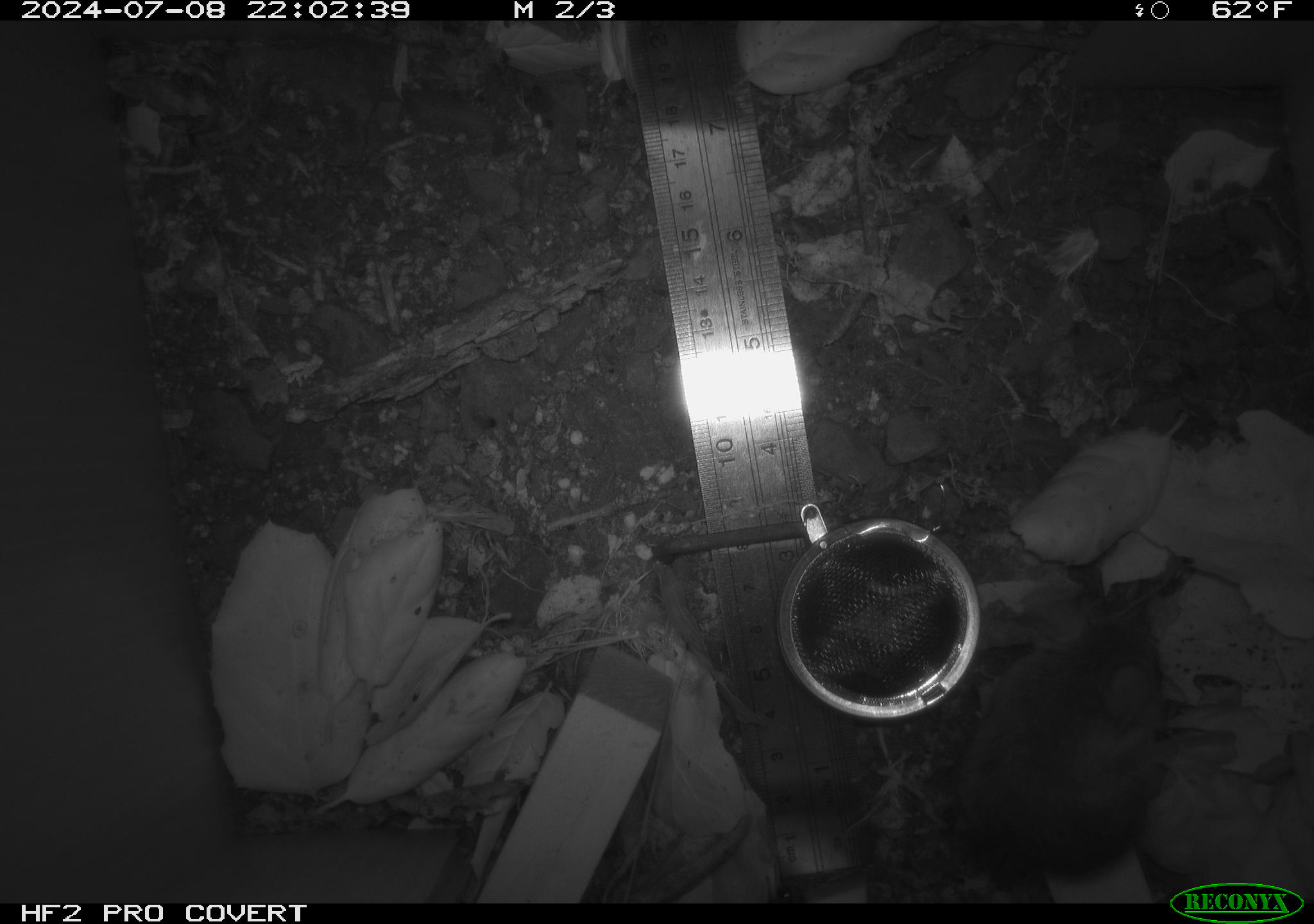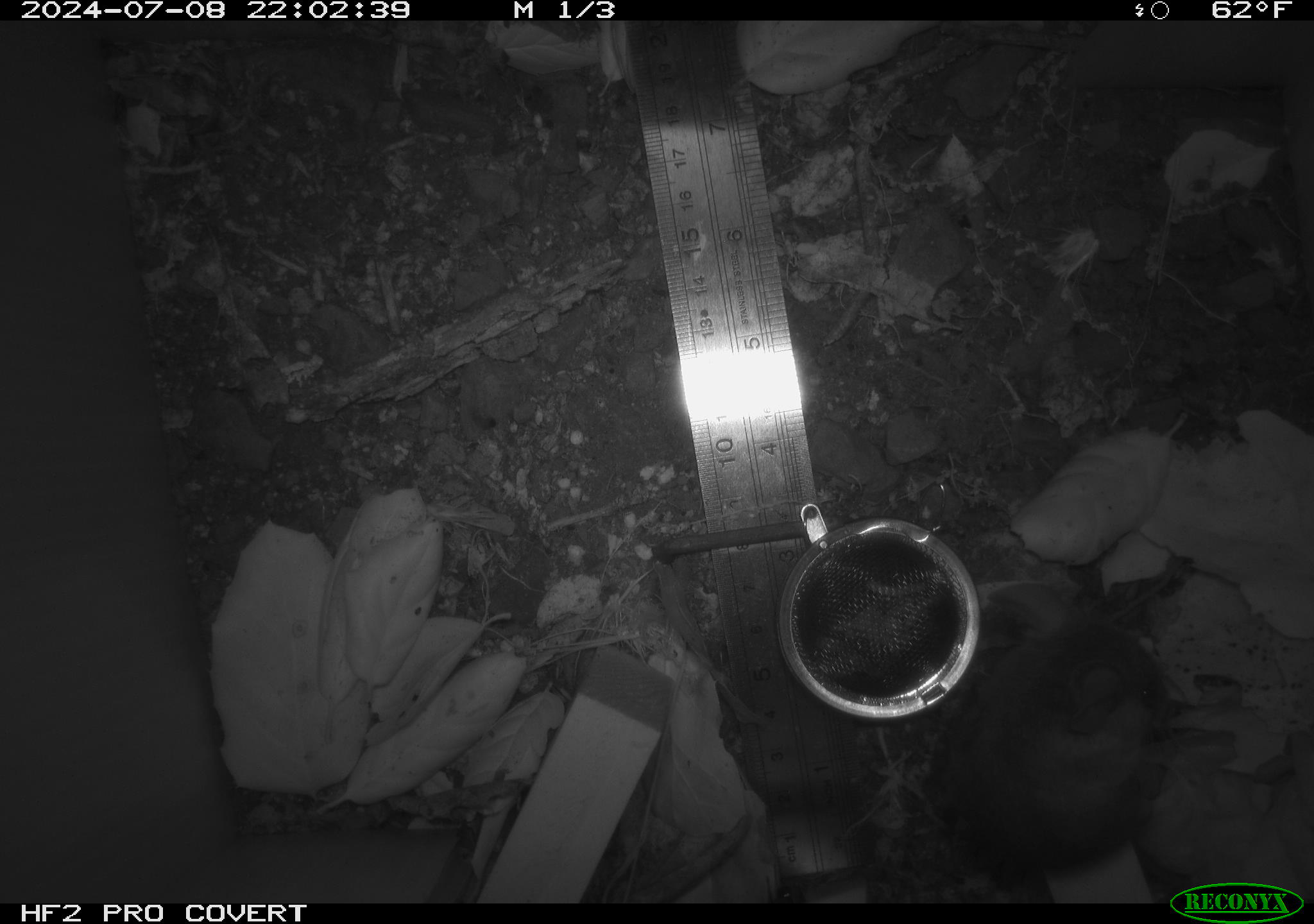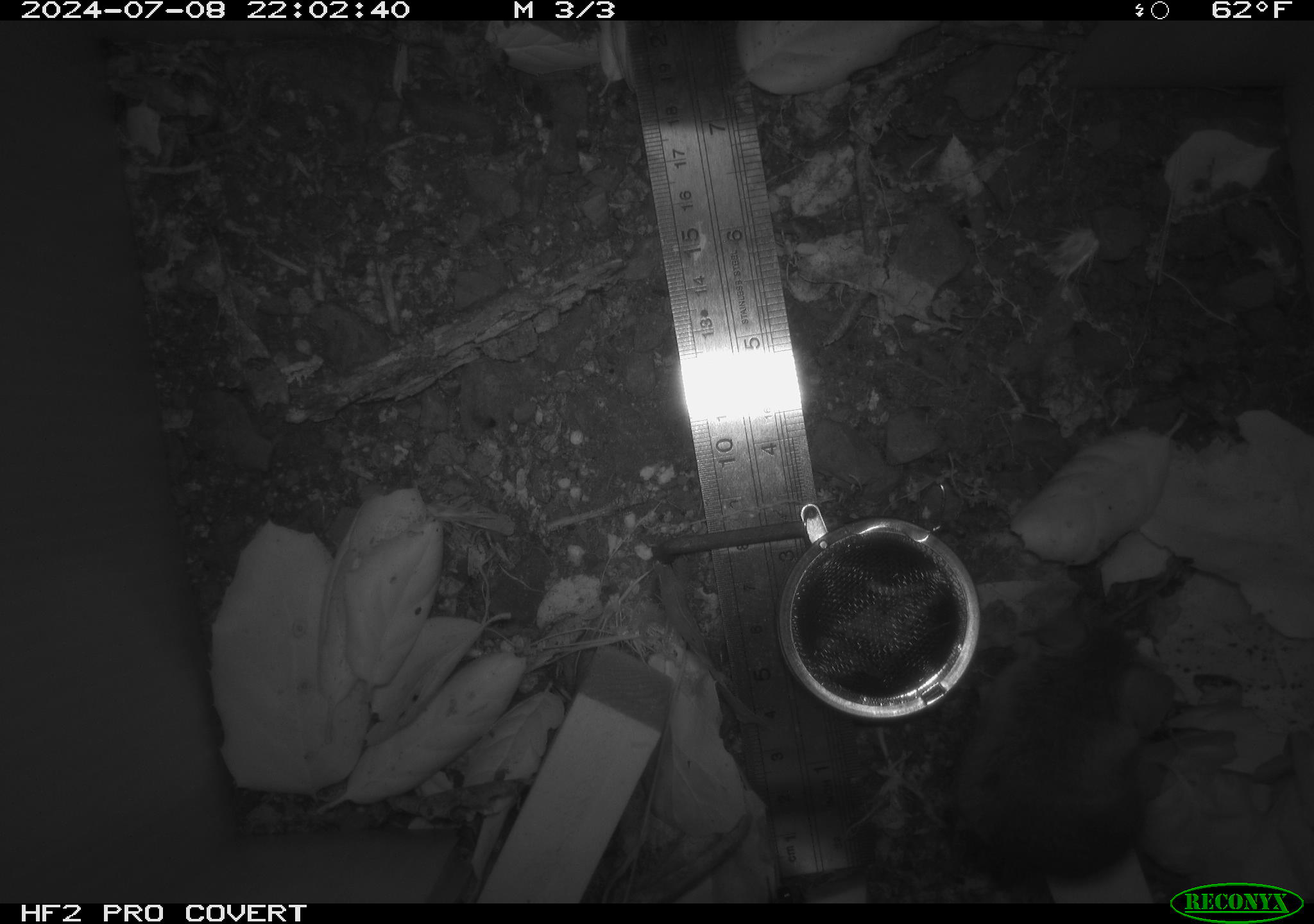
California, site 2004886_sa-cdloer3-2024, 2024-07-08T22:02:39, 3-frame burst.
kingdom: Animalia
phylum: Chordata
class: Mammalia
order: Rodentia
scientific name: Rodentia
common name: rodent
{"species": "rodent (Rodentia)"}